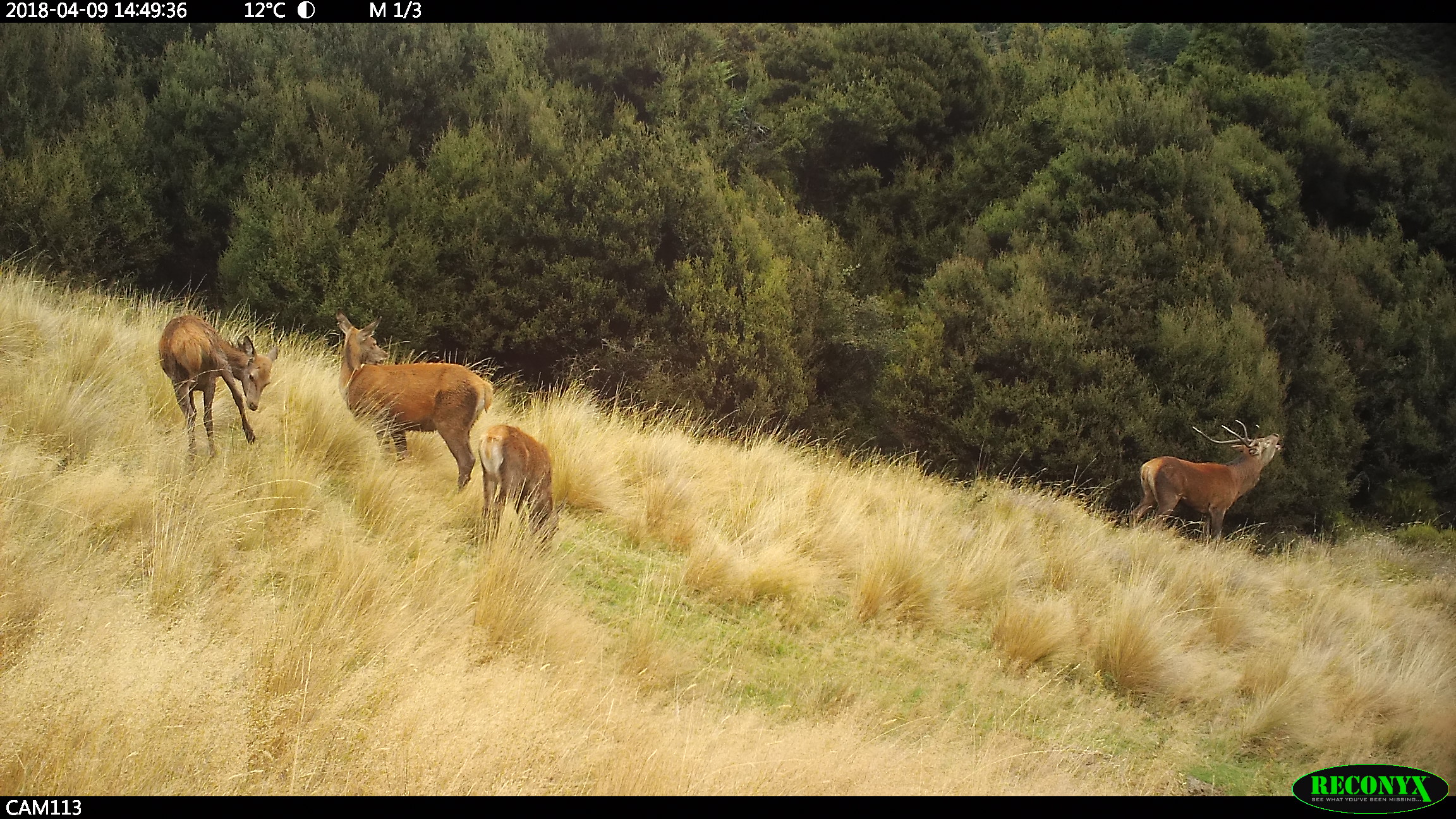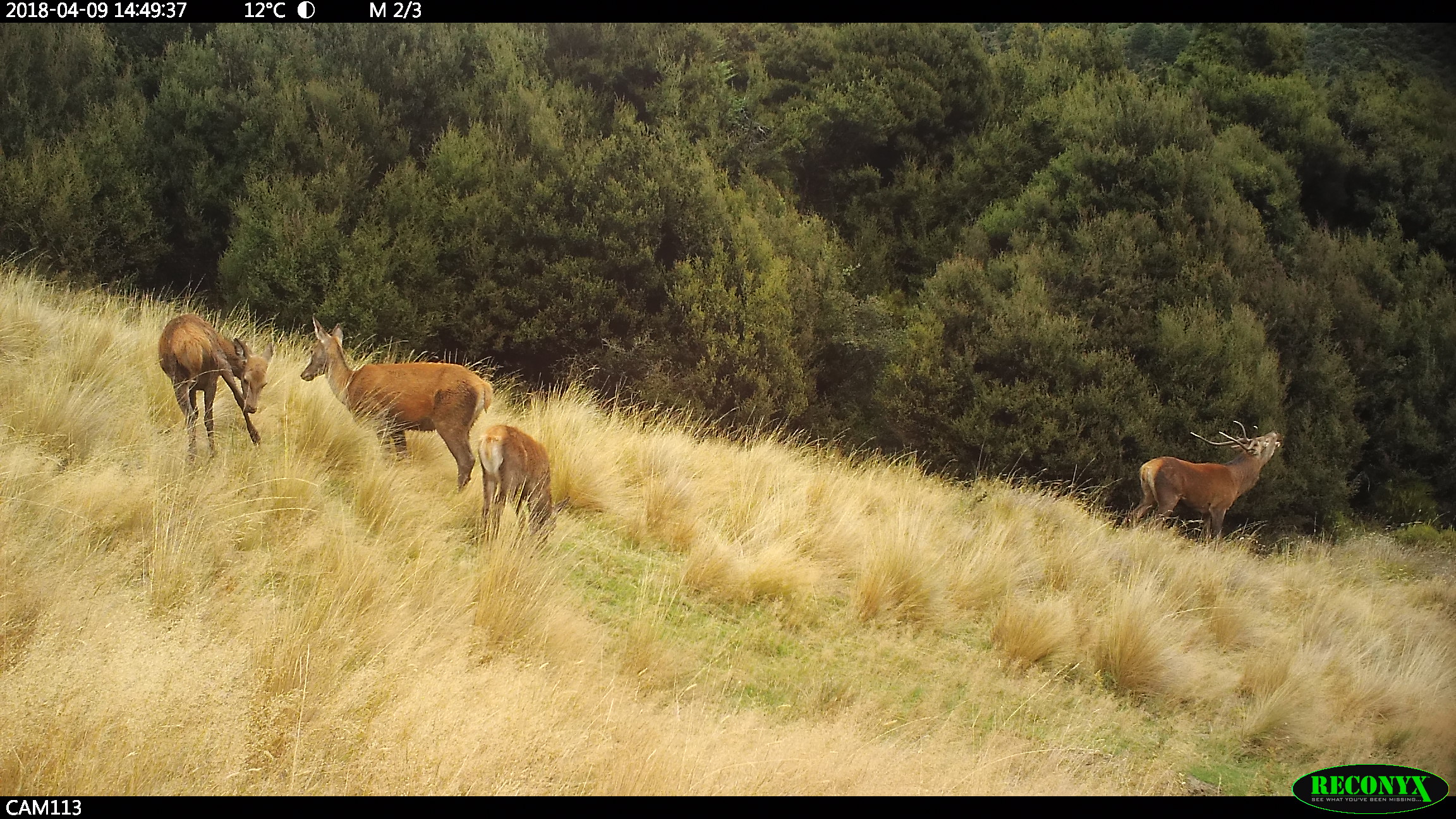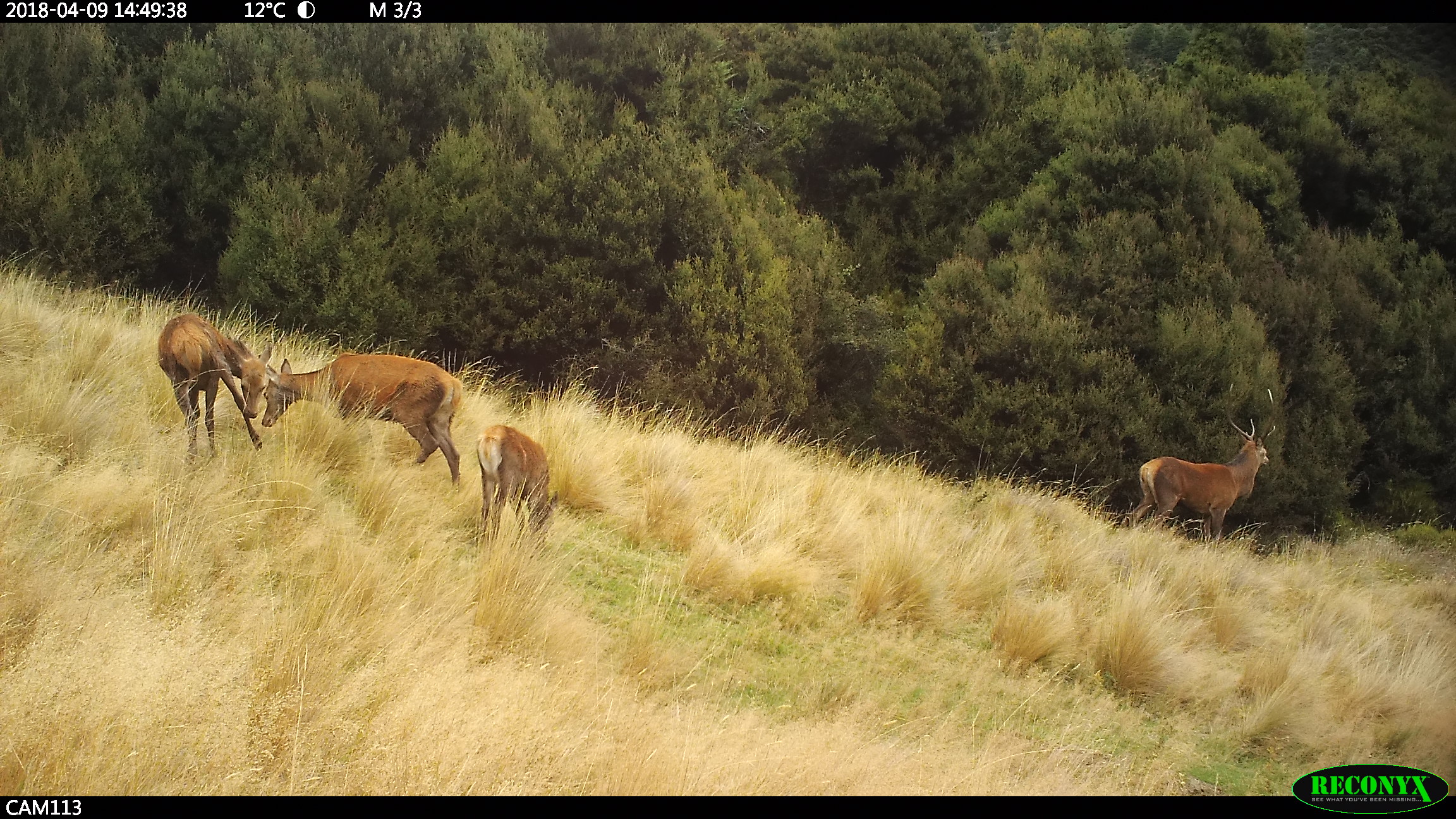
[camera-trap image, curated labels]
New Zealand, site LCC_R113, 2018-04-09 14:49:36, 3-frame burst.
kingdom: Animalia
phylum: Chordata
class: Mammalia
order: Artiodactyla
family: Cervidae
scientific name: Cervidae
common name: deer